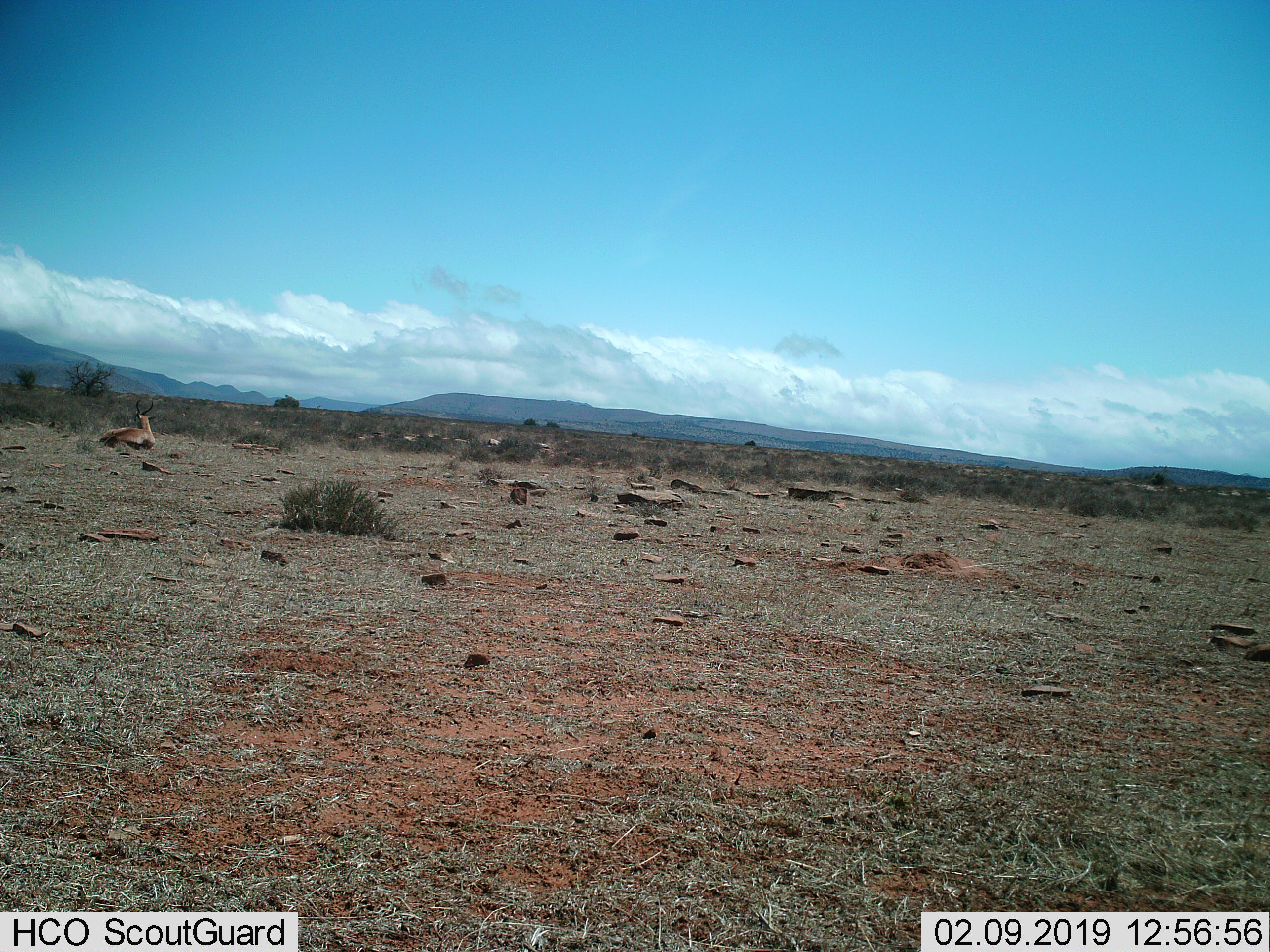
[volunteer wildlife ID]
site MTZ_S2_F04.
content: unidentified animal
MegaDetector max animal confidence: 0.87